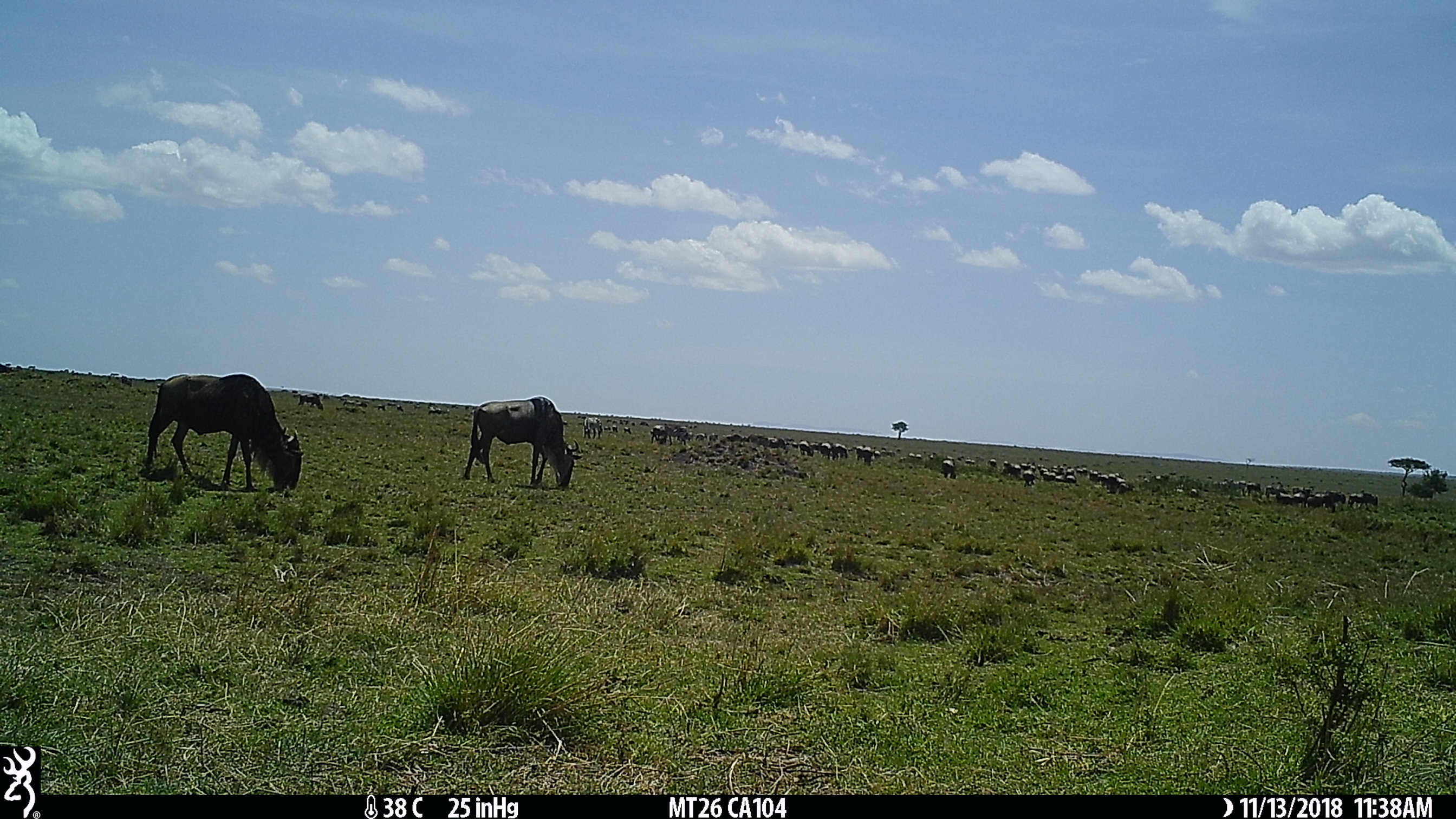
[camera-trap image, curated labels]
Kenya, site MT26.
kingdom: Animalia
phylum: Chordata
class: Mammalia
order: Artiodactyla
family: Bovidae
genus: Connochaetes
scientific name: Connochaetes taurinus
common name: blue wildebeest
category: wildebeest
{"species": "wildebeest (blue wildebeest) (Connochaetes taurinus)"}